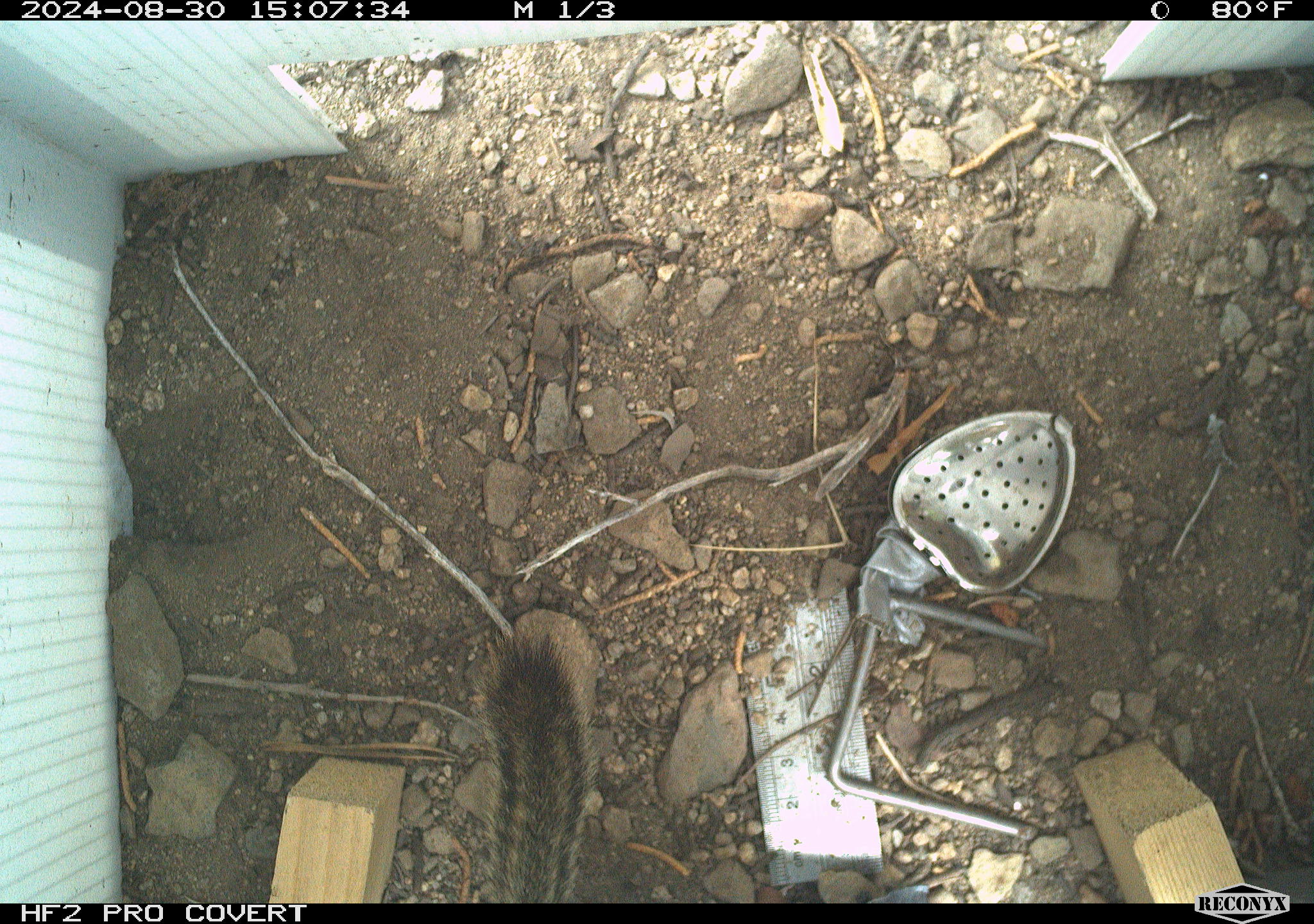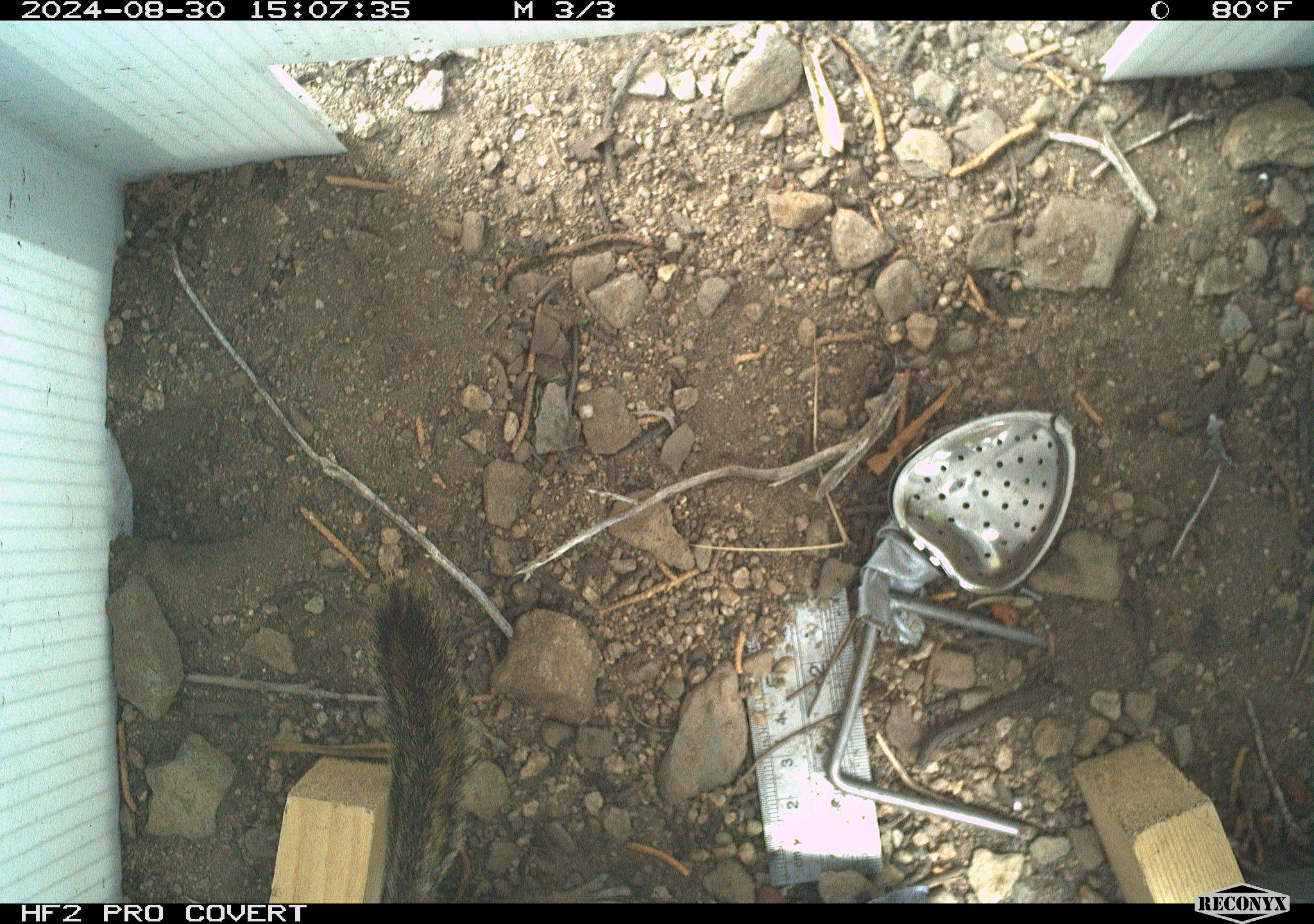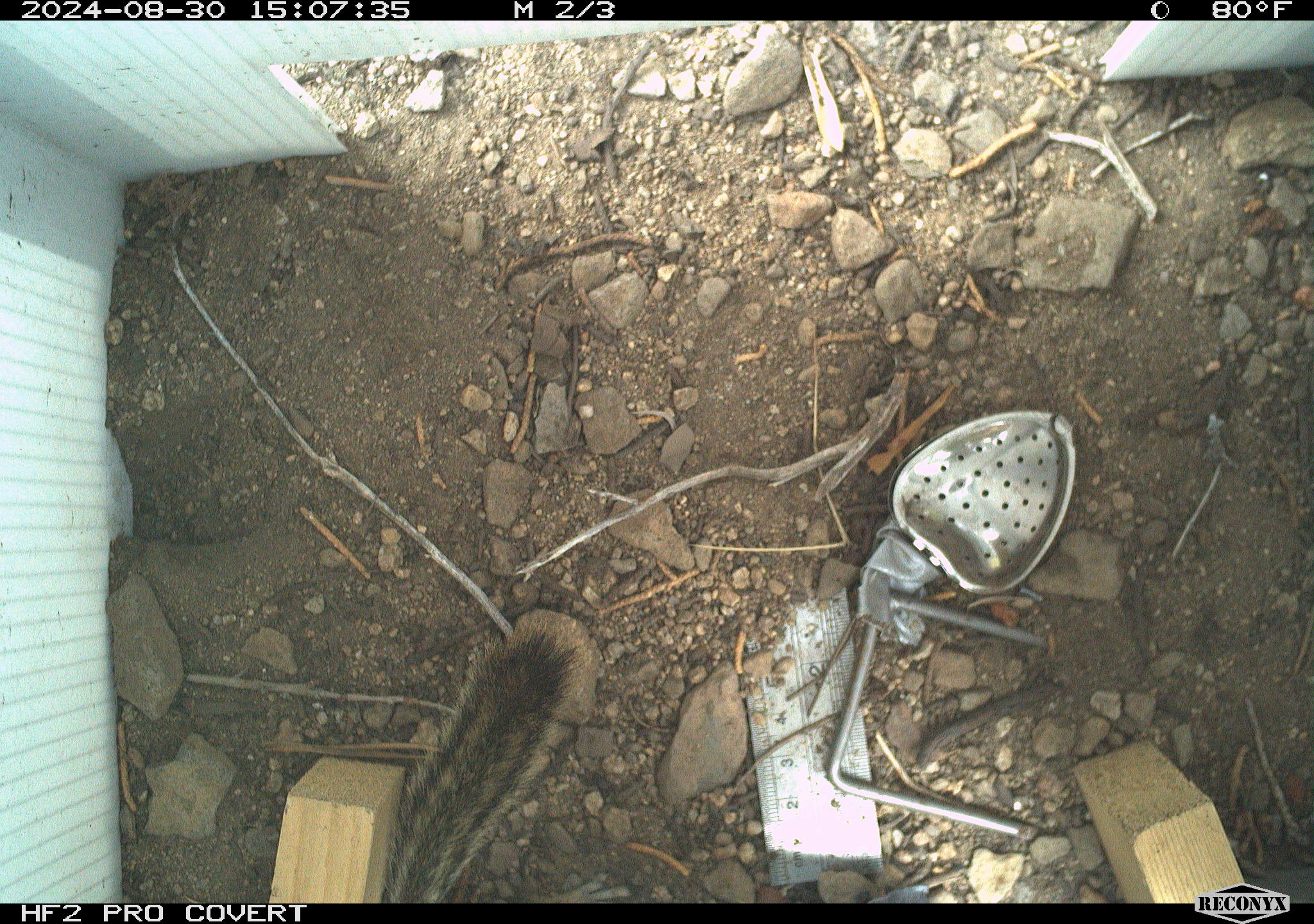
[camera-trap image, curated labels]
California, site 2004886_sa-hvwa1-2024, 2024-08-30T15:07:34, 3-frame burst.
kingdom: Animalia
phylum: Chordata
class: Mammalia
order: Rodentia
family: Sciuridae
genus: Neotamias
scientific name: Neotamias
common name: western chipmunks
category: neotamias species